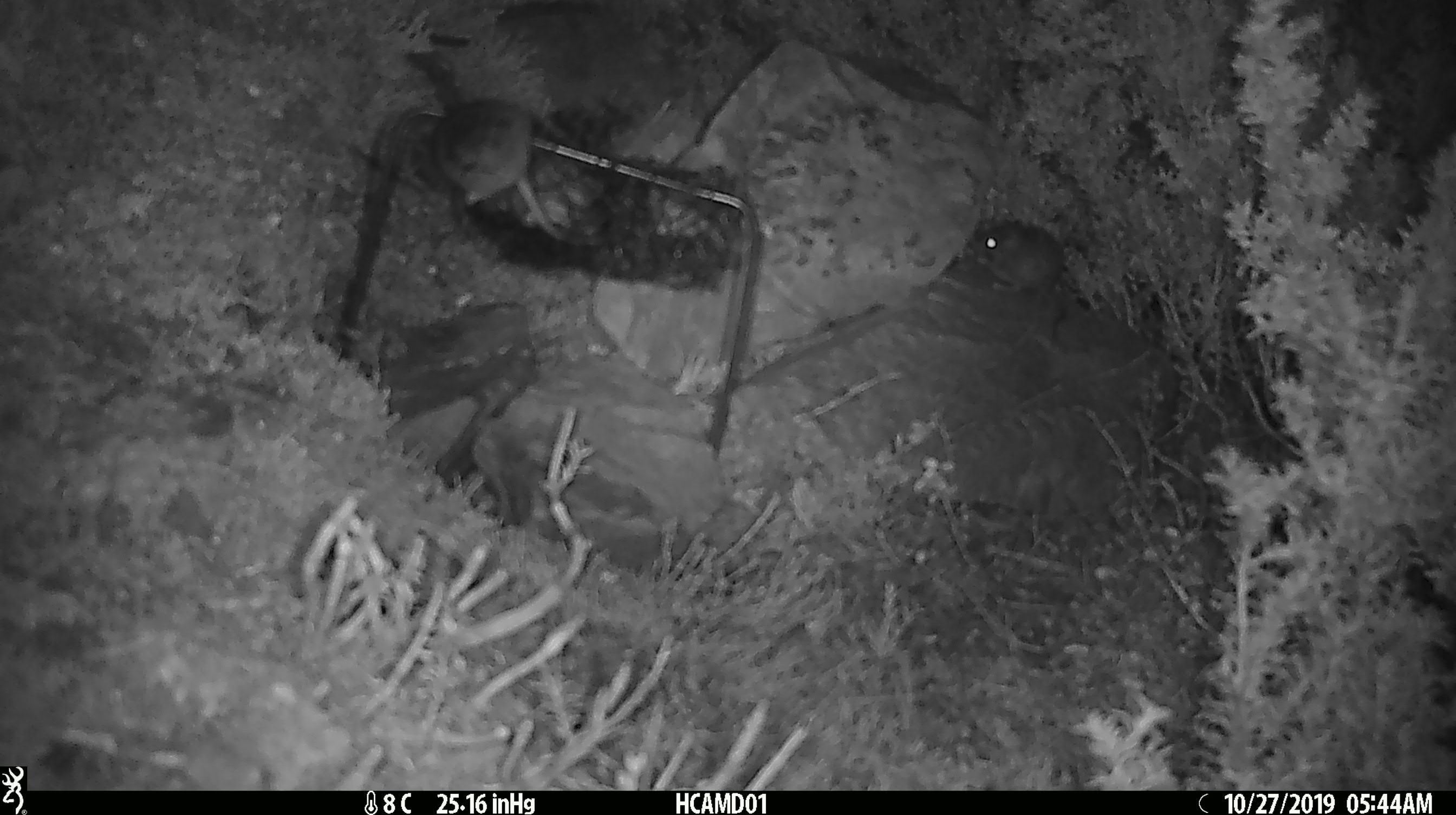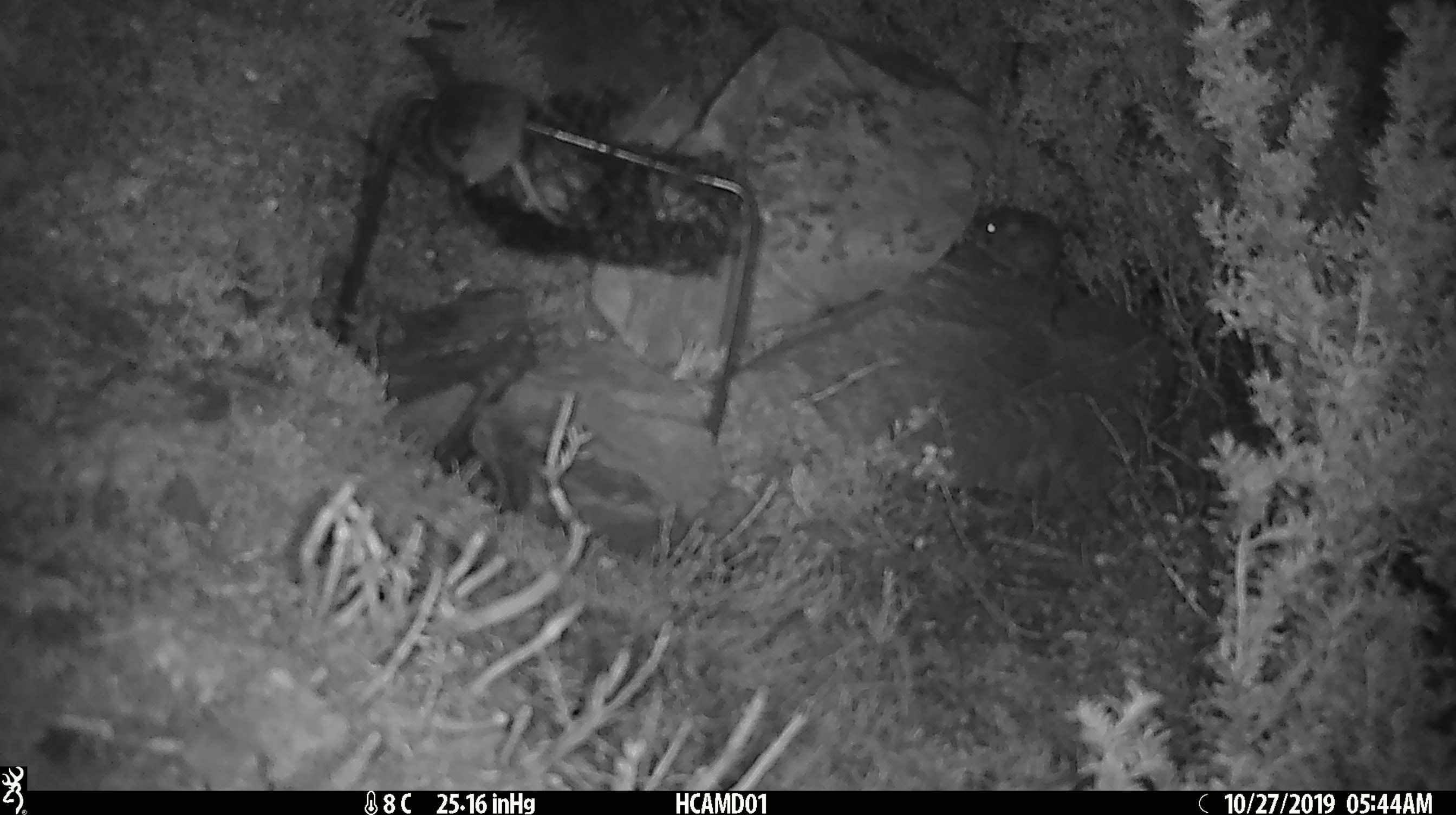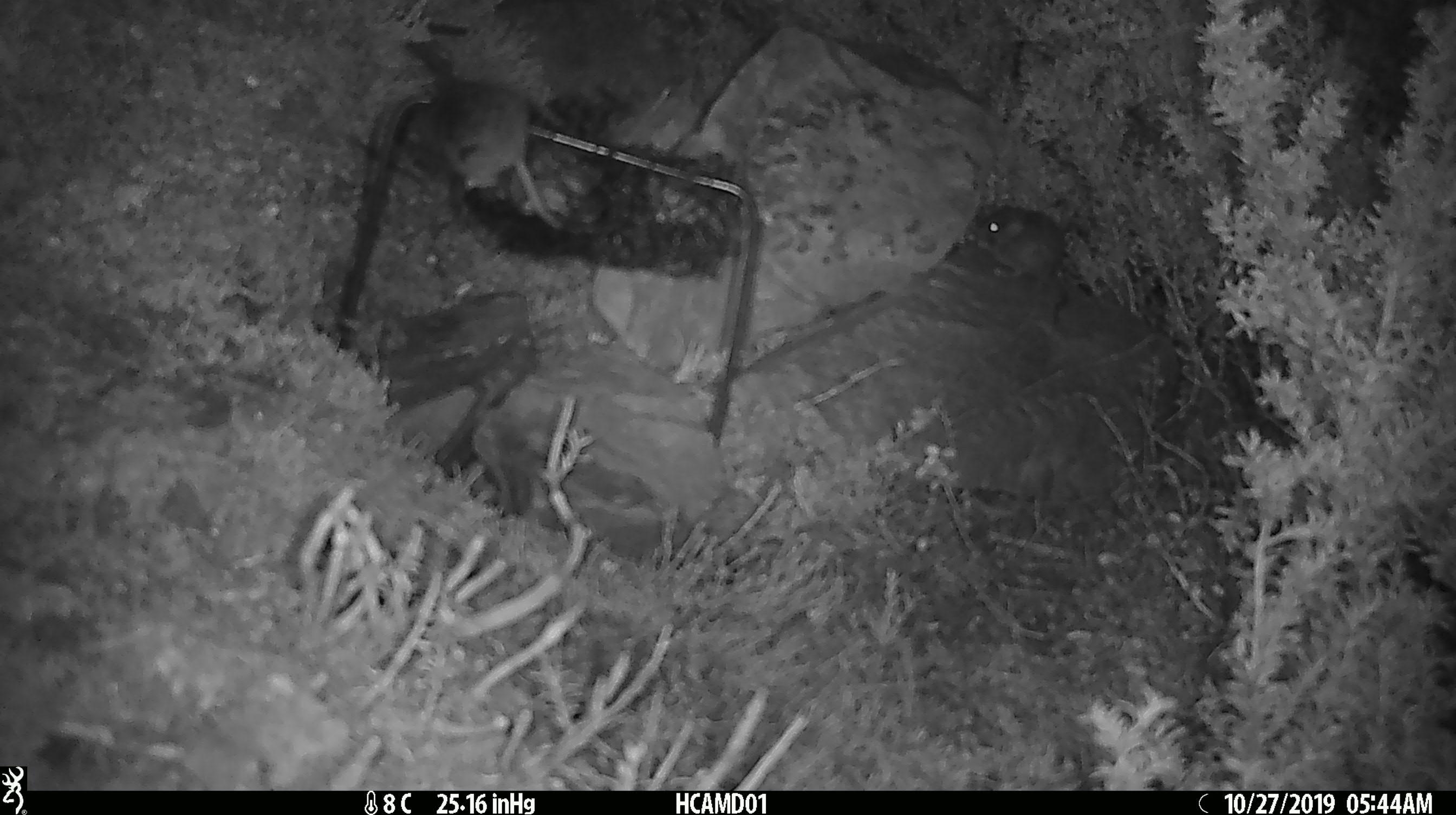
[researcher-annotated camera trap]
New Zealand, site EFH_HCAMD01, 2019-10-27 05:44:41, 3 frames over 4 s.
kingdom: Animalia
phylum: Chordata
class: Mammalia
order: Rodentia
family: Muridae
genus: Mus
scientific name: Mus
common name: mouse